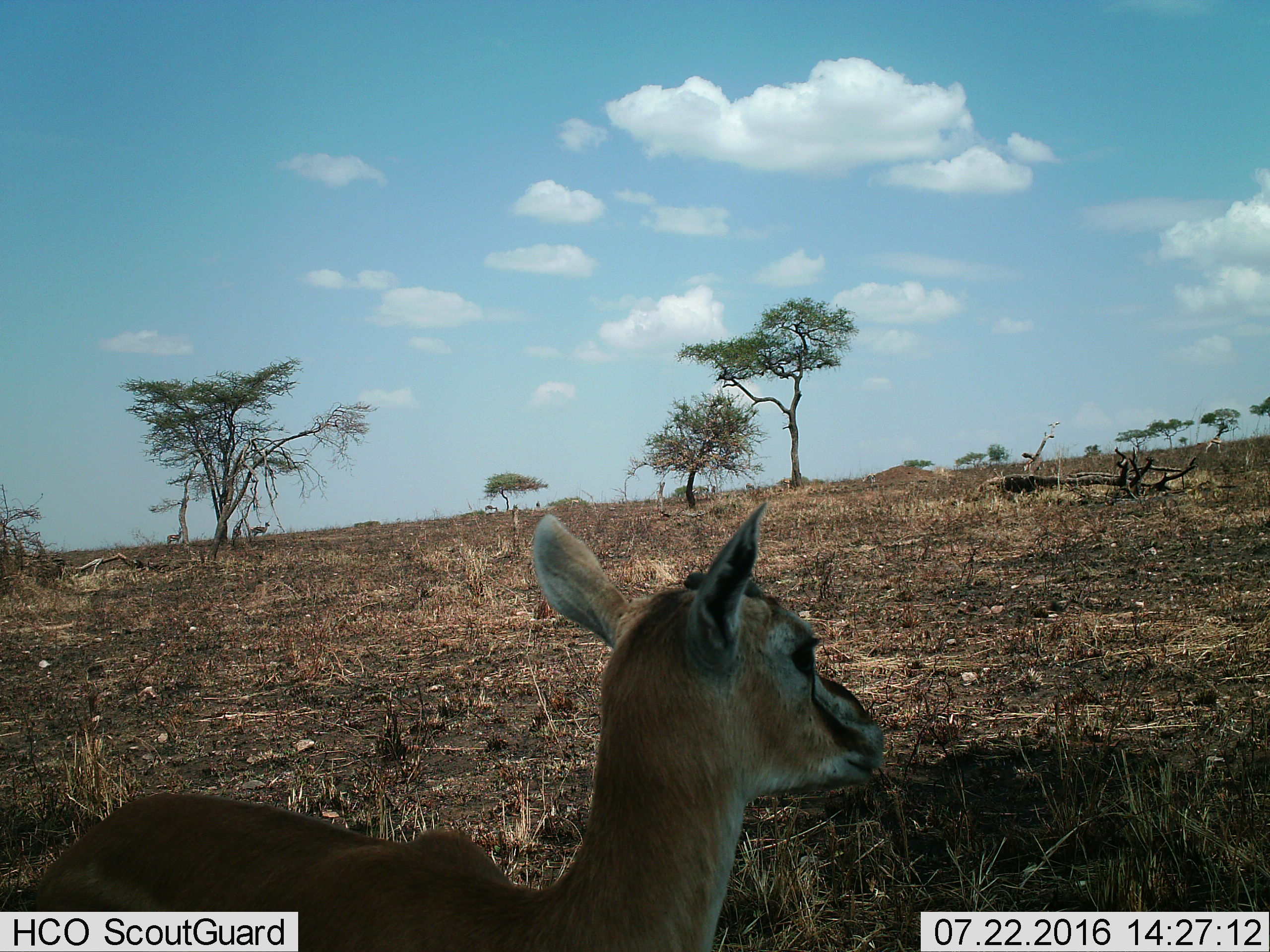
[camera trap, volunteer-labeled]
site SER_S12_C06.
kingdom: Animalia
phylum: Chordata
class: Mammalia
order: Artiodactyla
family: Bovidae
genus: Eudorcas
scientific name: Eudorcas thomsonii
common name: thomson's gazelle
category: gazellethomsons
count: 1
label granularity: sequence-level